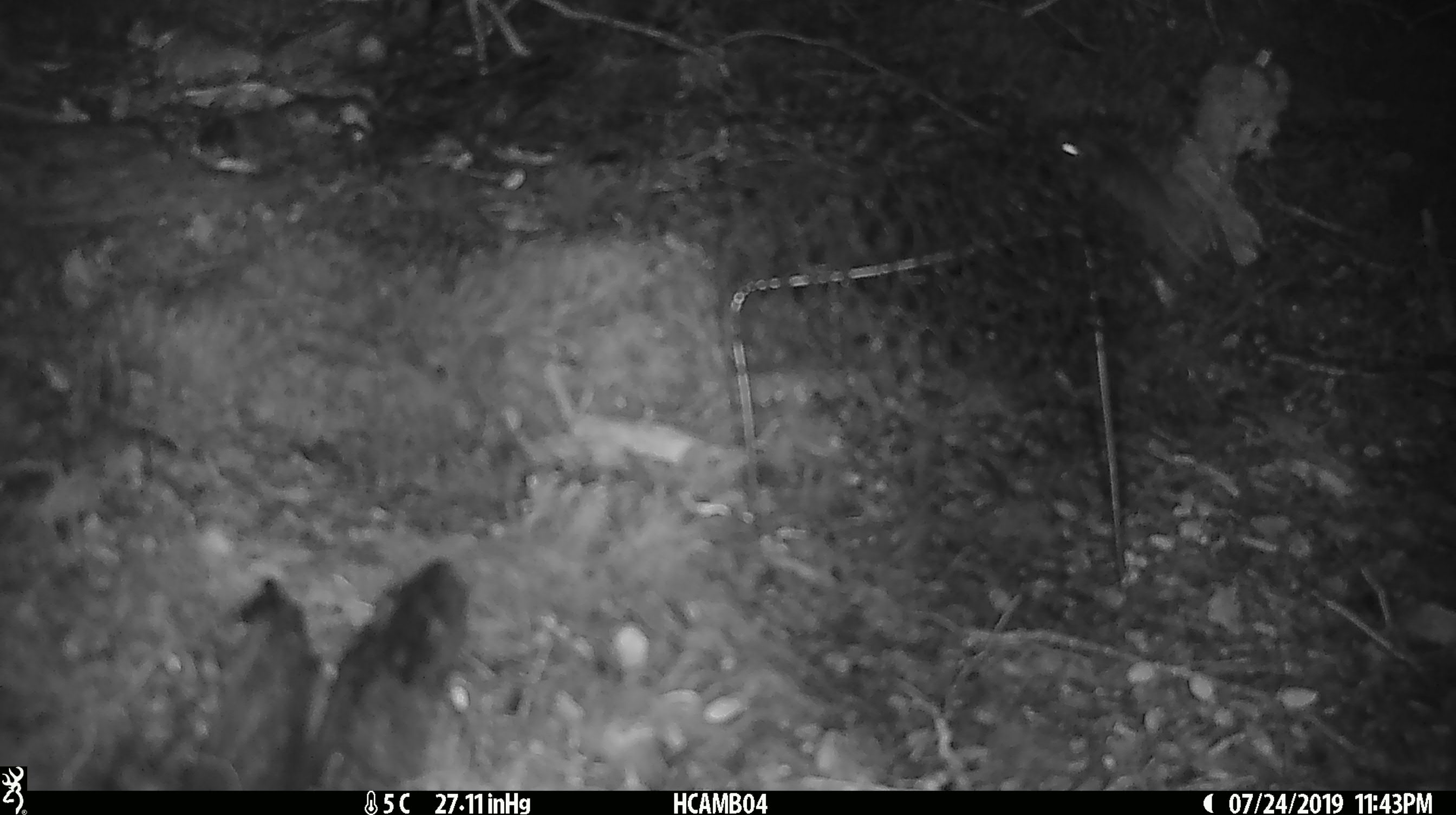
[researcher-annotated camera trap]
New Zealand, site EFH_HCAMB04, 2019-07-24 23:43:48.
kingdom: Animalia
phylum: Chordata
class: Mammalia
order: Rodentia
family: Muridae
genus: Mus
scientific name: Mus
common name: mouse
Mouse (Mus).